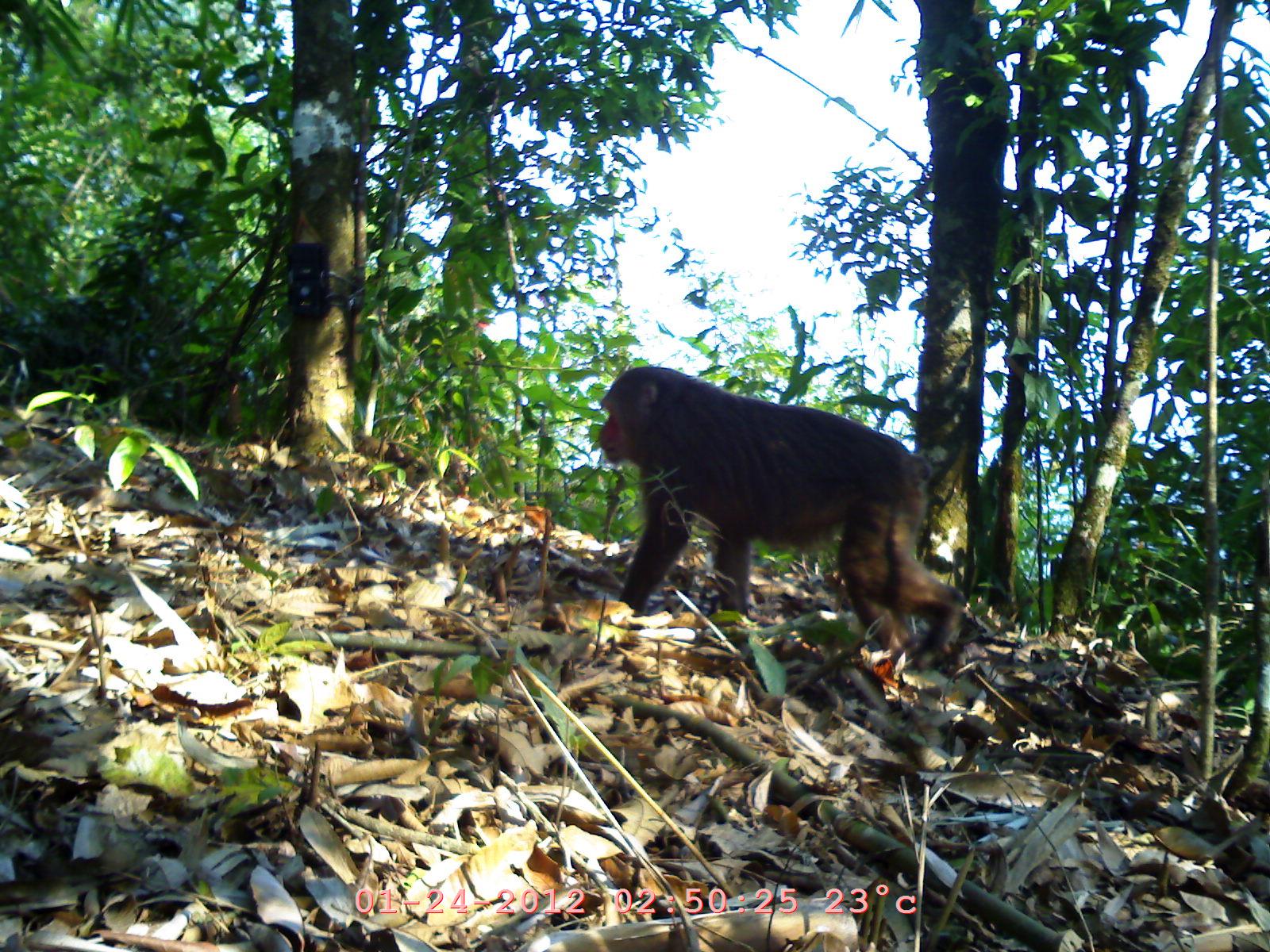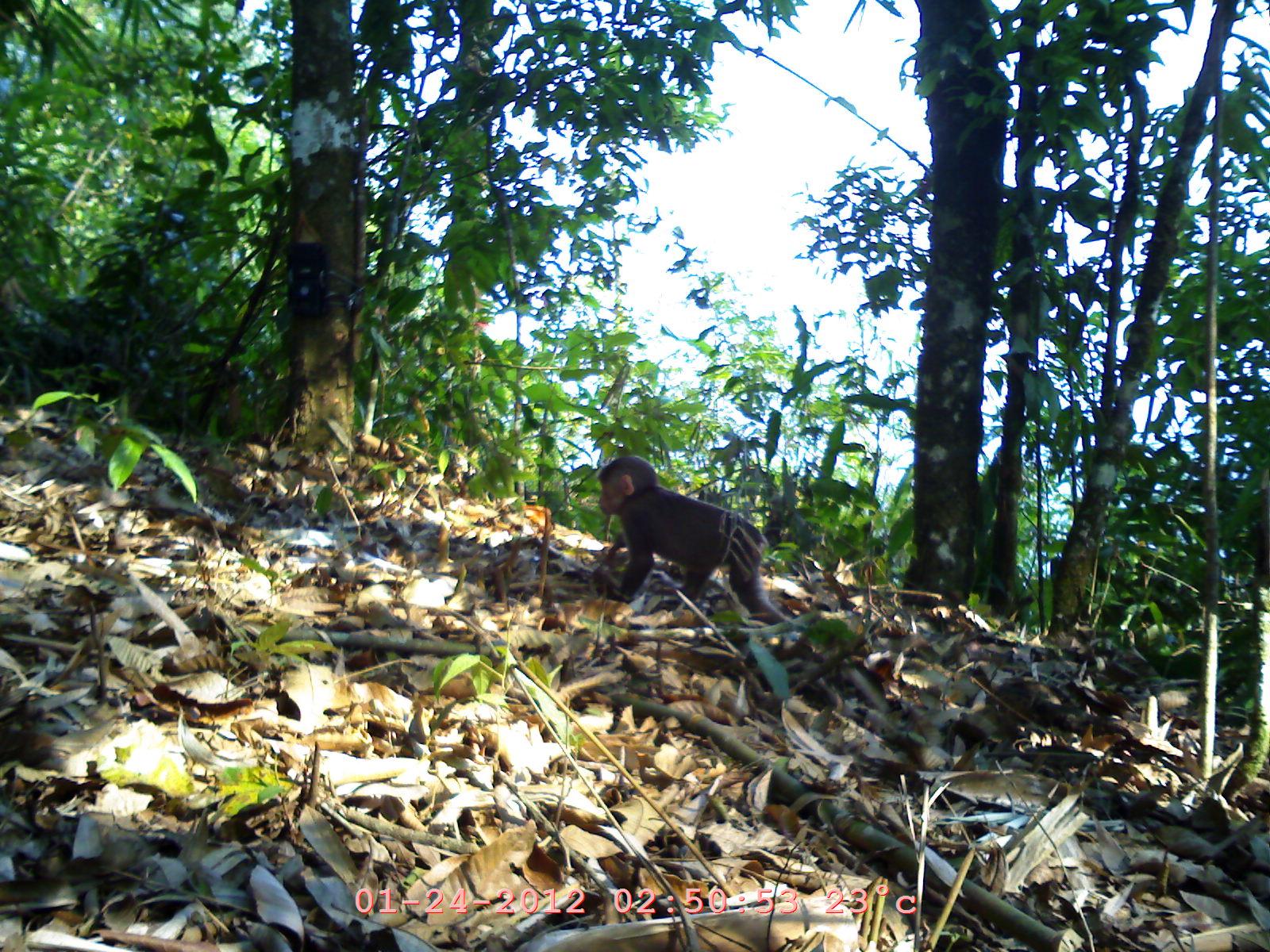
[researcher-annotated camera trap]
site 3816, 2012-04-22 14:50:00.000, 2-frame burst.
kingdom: Animalia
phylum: Chordata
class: Mammalia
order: Primates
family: Cercopithecidae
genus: Macaca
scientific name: Macaca arctoides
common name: stump-tailed macaque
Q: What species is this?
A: Macaca arctoides (stump-tailed macaque).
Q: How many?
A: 1.